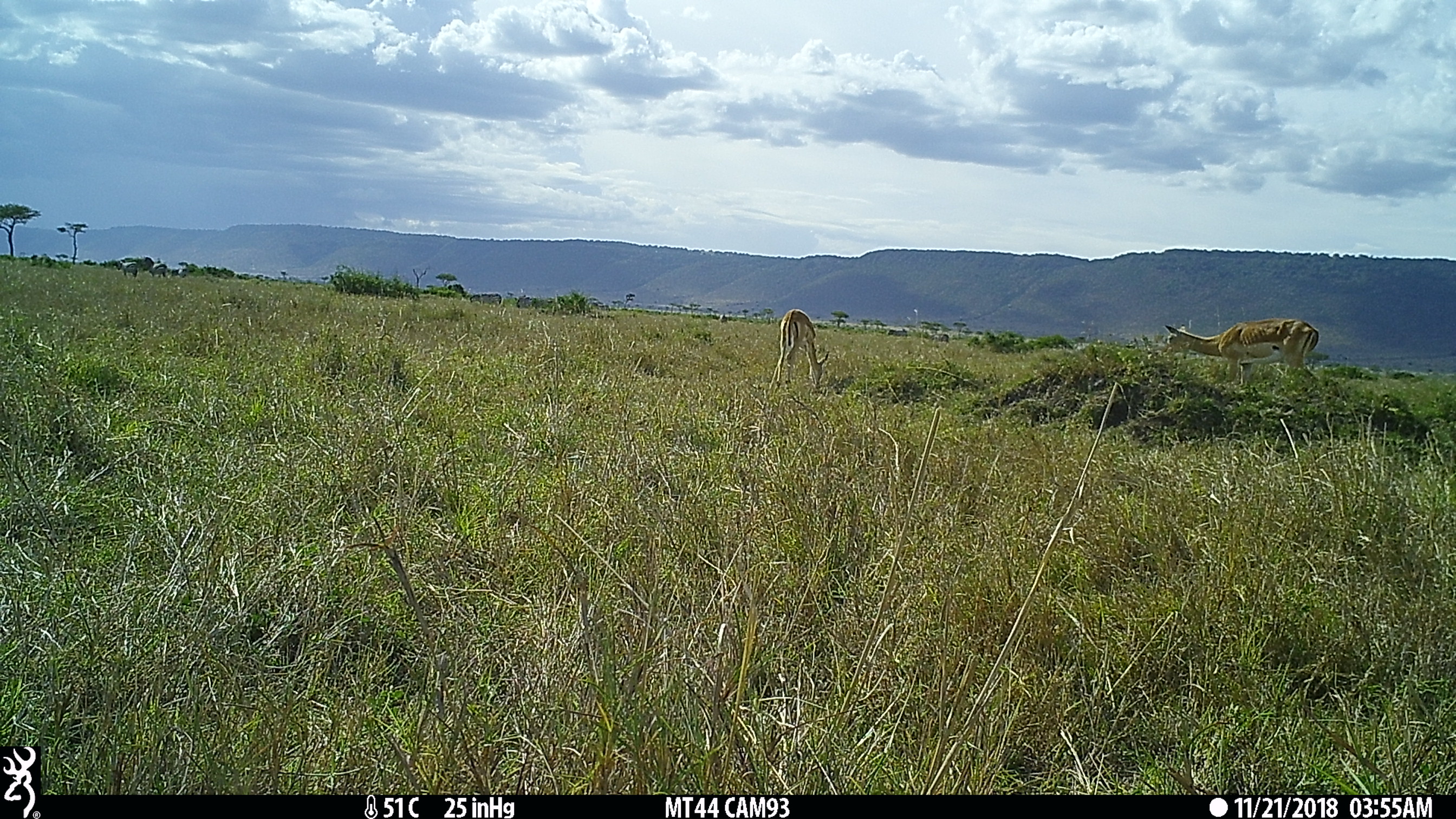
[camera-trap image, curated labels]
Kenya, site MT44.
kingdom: Animalia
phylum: Chordata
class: Mammalia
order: Artiodactyla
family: Bovidae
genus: Aepyceros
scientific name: Aepyceros melampus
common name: impala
Impala (Aepyceros melampus).